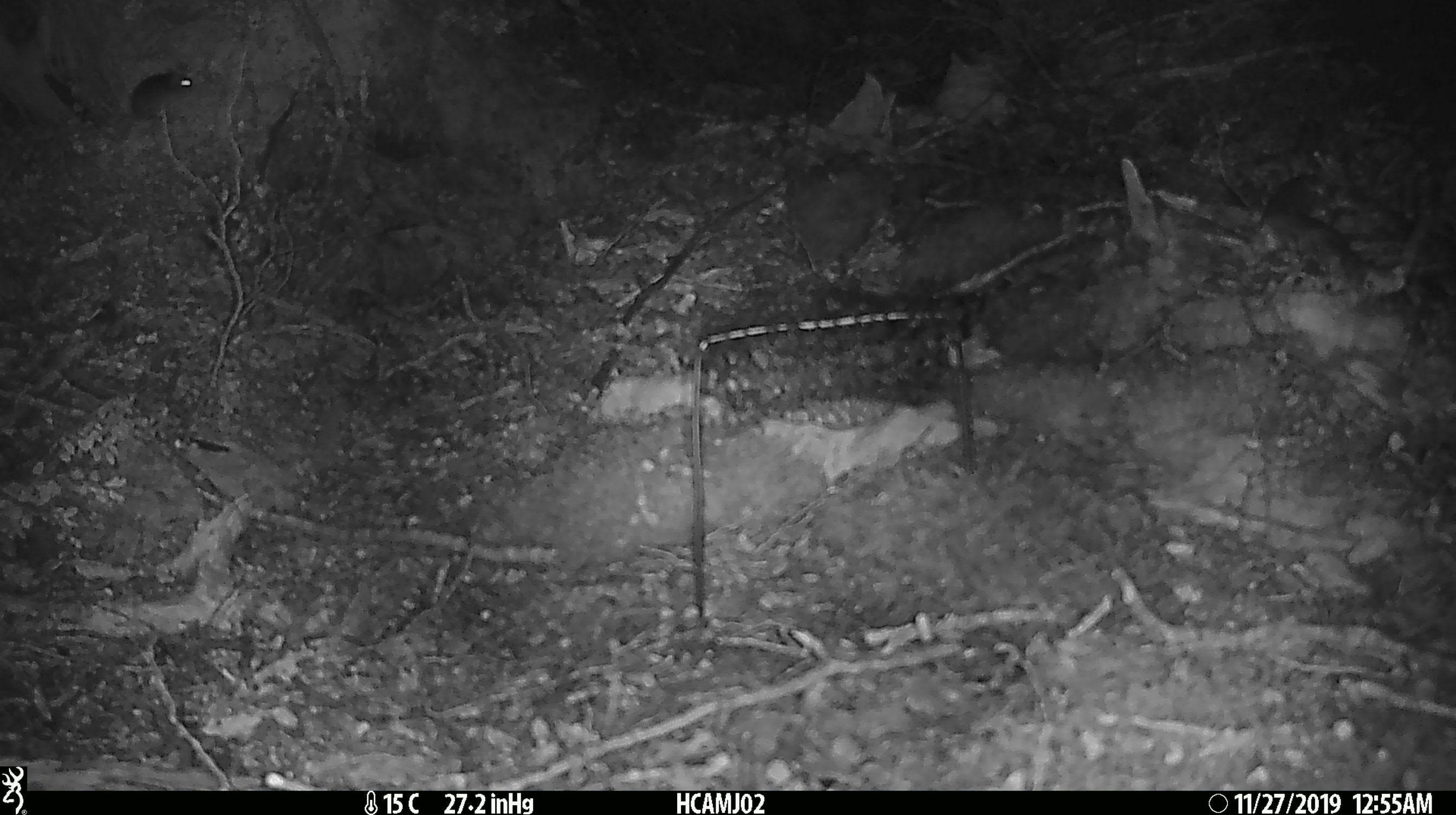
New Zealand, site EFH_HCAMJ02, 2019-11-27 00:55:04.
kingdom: Animalia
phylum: Chordata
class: Mammalia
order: Rodentia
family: Muridae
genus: Mus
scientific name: Mus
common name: mouse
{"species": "mouse (Mus)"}